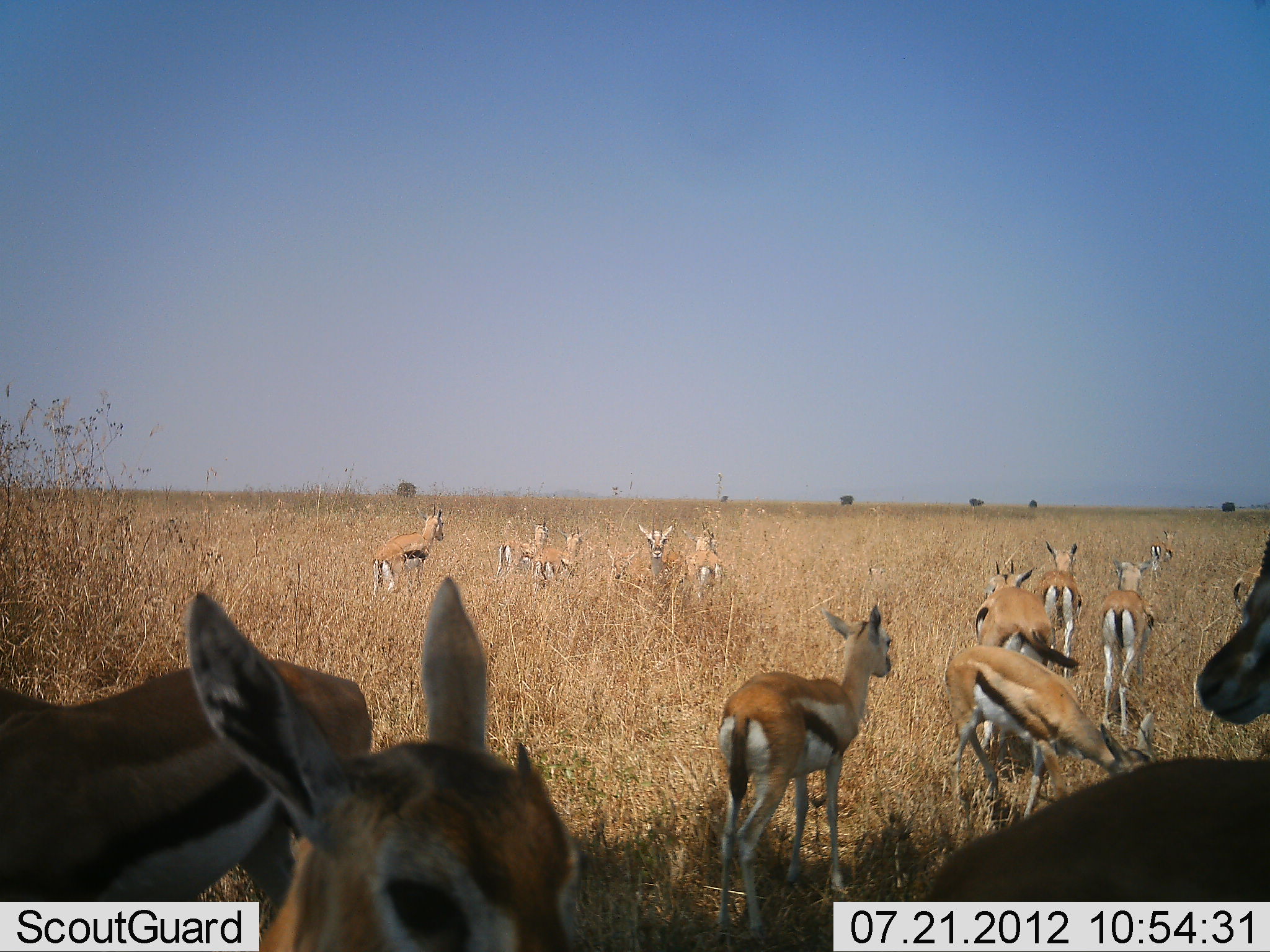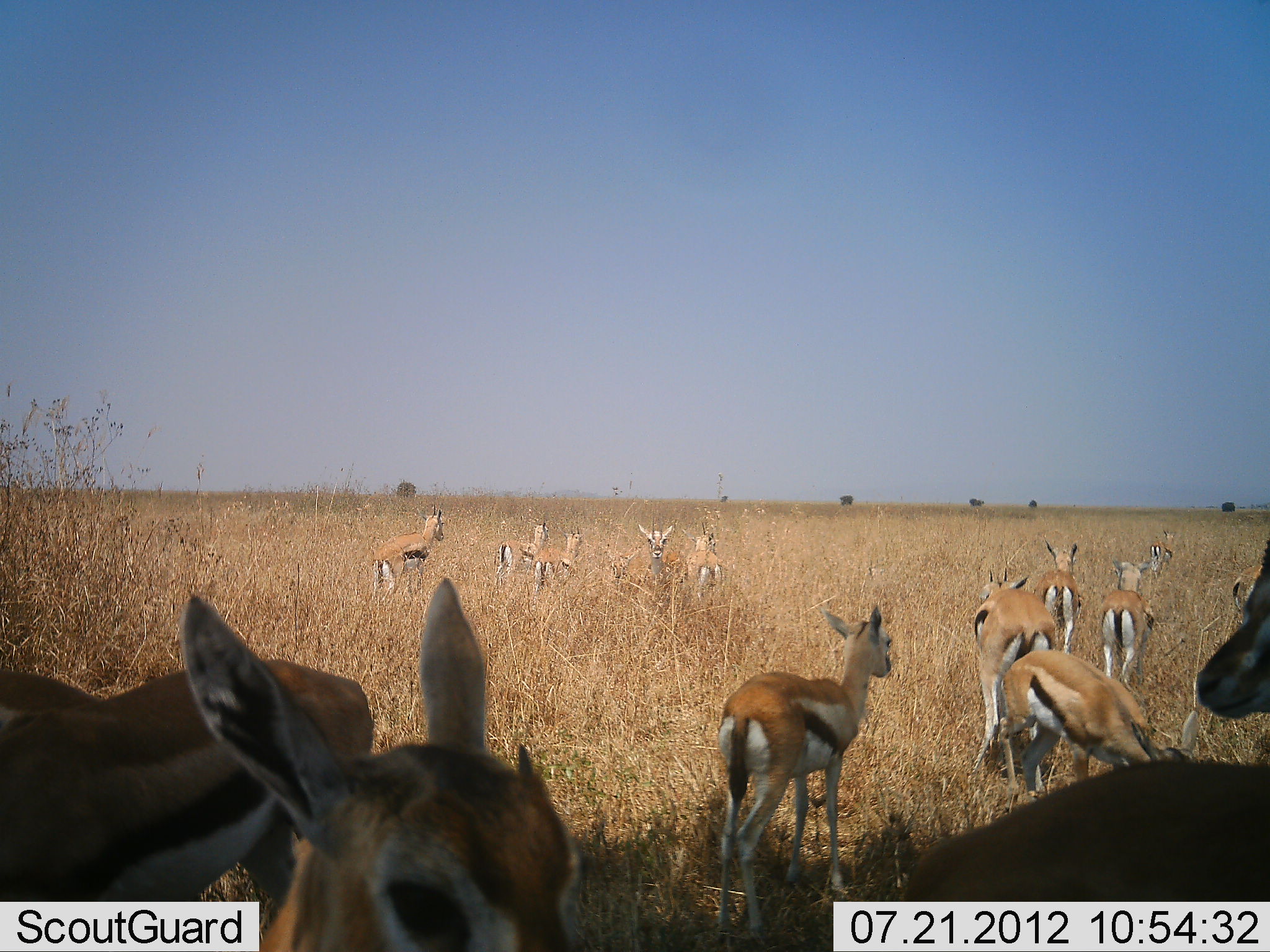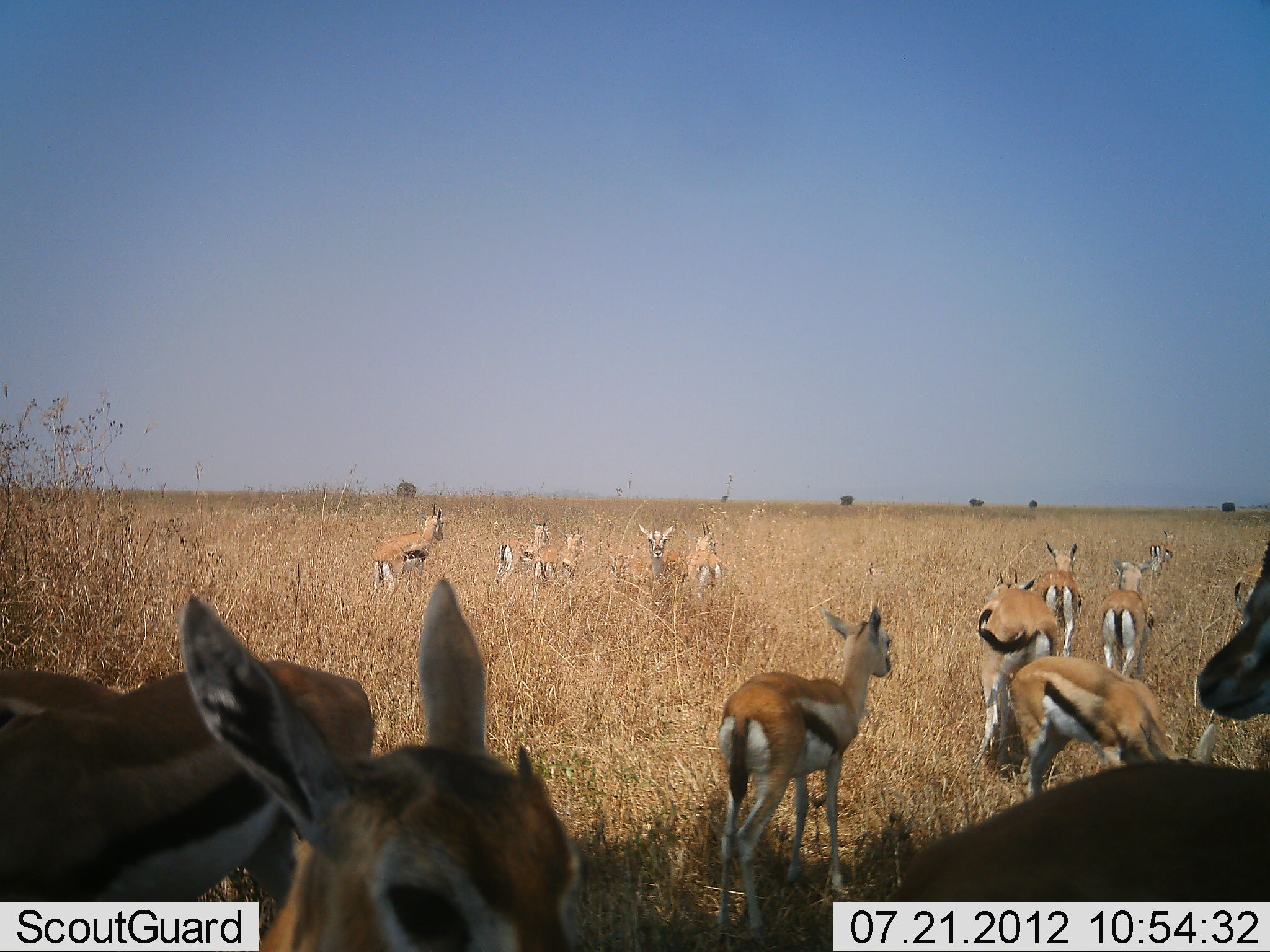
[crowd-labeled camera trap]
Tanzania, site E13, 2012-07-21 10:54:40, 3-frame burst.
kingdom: Animalia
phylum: Chordata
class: Mammalia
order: Artiodactyla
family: Bovidae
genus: Eudorcas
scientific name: Eudorcas thomsonii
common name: thomson's gazelle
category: gazellethomsons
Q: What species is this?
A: Gazellethomsons (thomson's gazelle) (Eudorcas thomsonii).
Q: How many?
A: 11-50.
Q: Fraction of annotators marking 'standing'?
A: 80%.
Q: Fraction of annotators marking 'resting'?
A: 10%.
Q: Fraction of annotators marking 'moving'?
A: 30%.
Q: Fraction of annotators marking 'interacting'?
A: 0%.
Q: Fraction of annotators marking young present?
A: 10%.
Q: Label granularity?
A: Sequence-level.